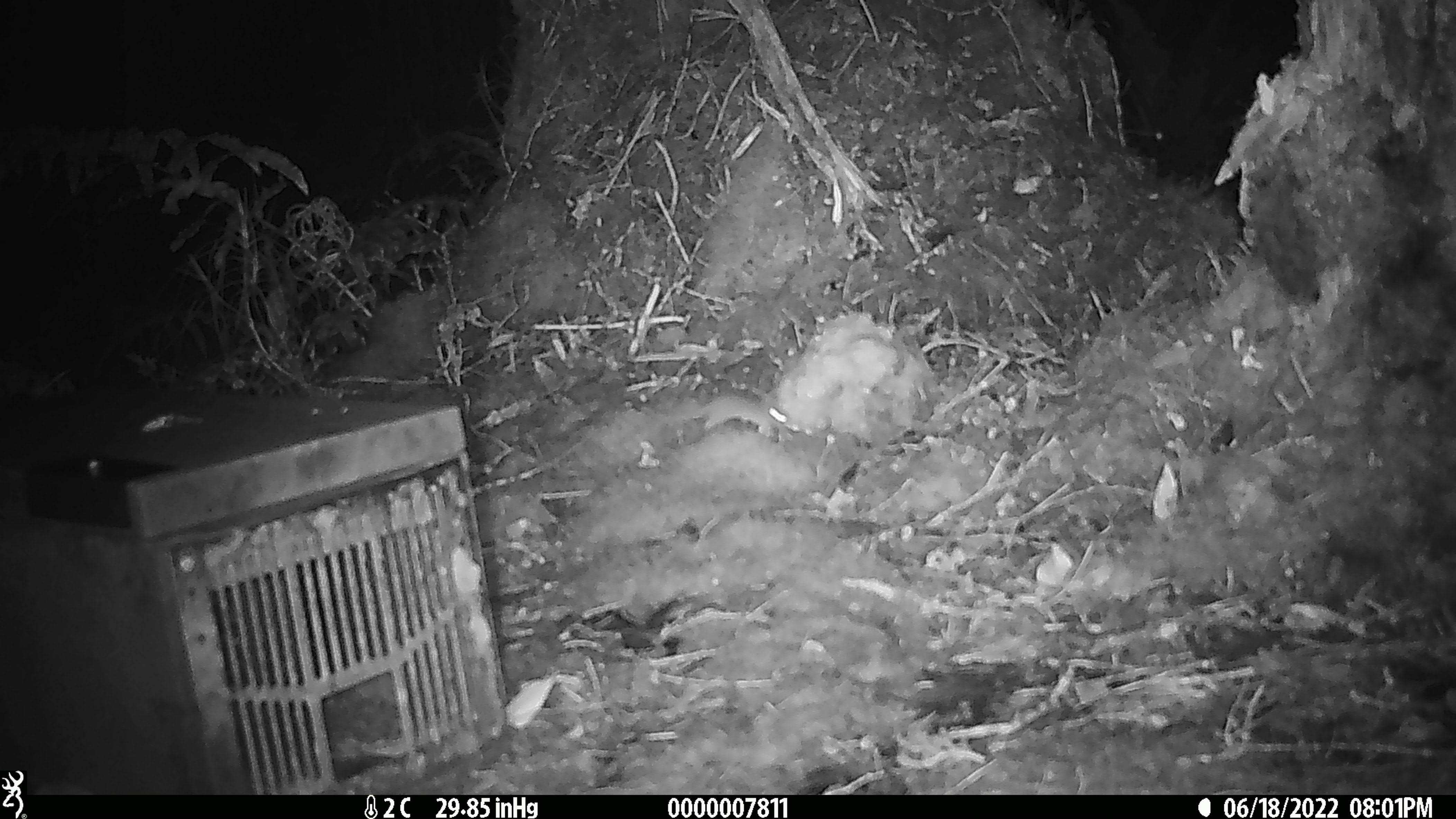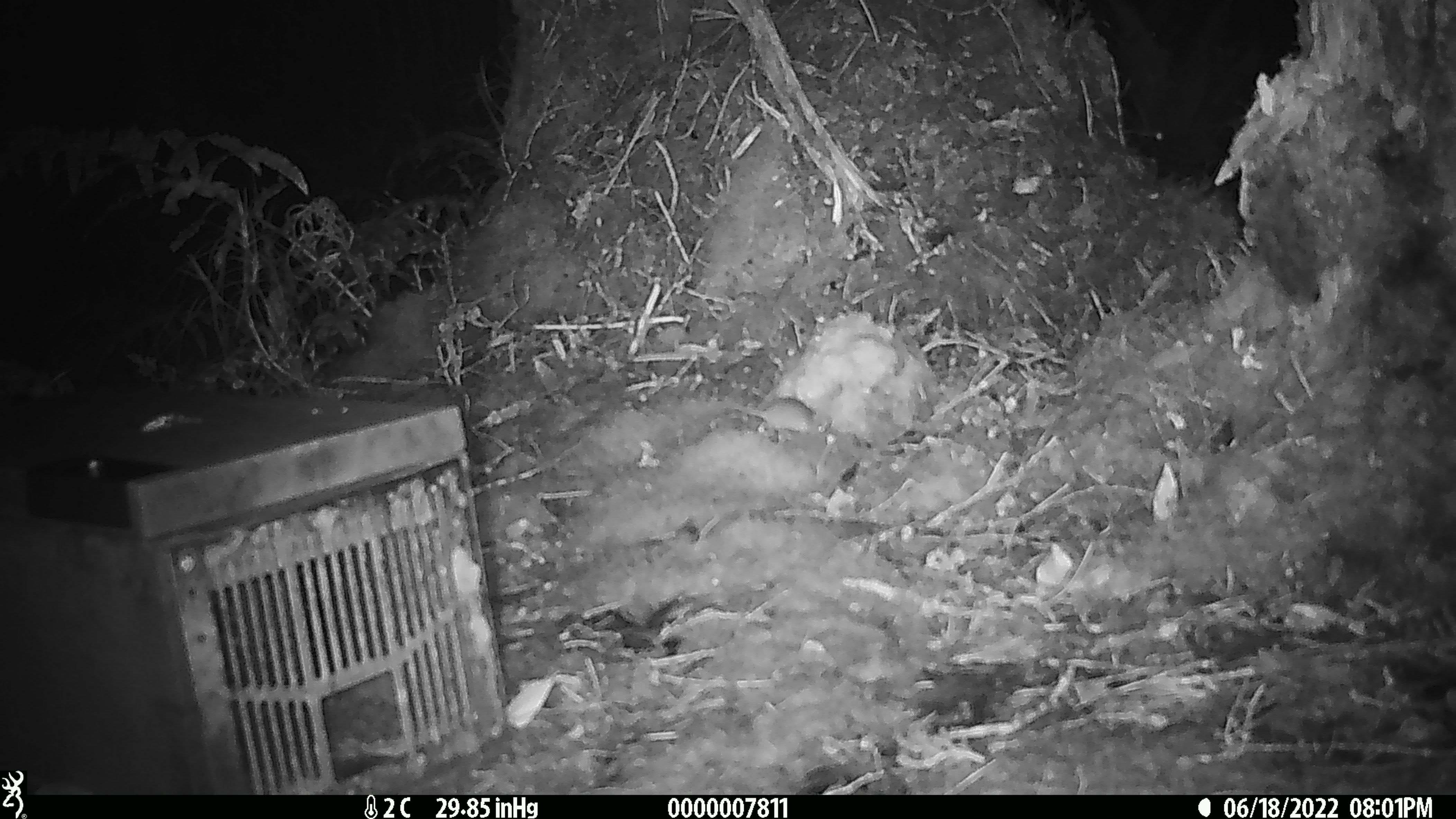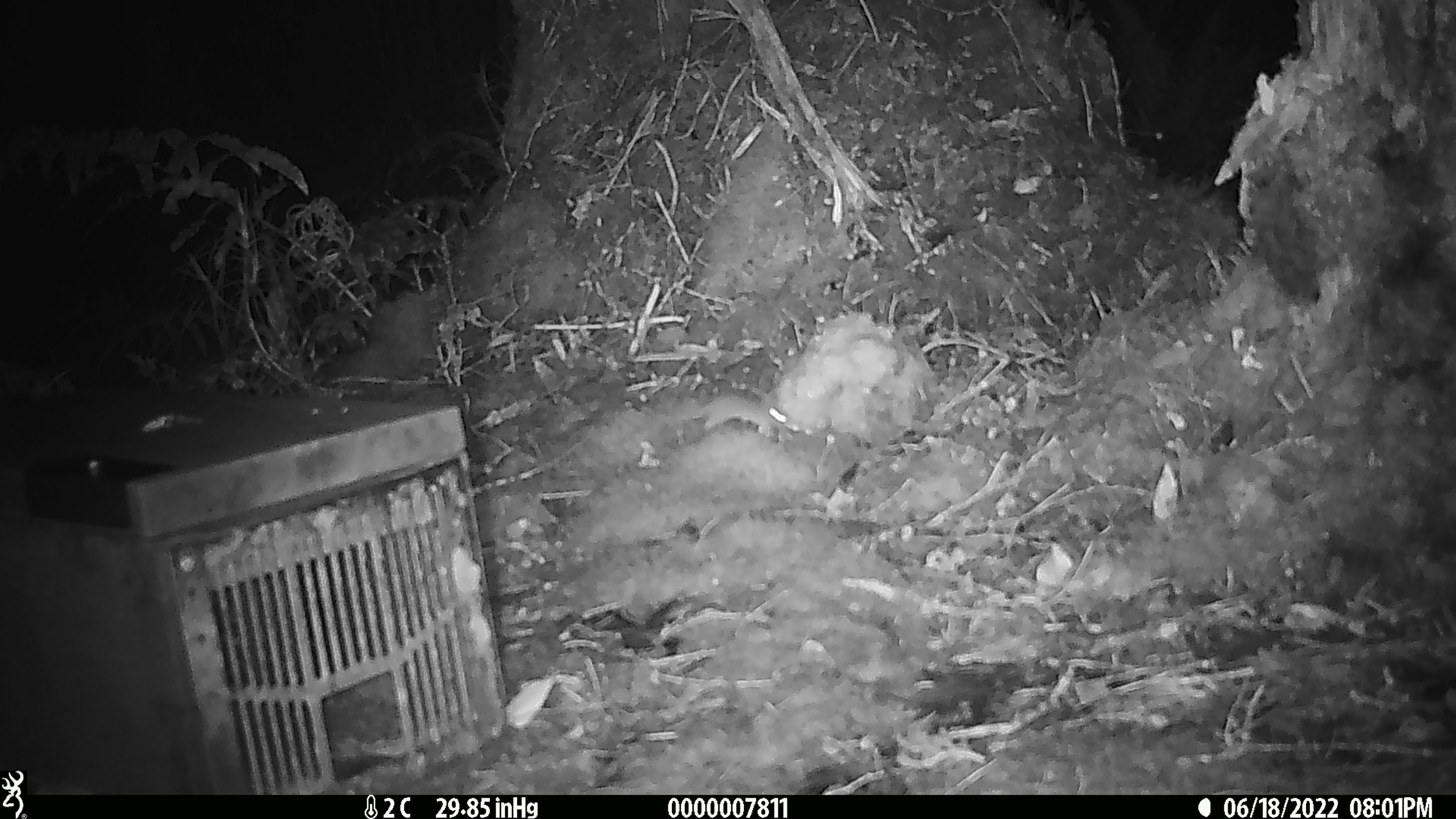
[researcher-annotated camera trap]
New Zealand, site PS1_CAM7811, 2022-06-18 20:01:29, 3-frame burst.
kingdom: Animalia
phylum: Chordata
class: Mammalia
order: Rodentia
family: Muridae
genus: Mus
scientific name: Mus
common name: mouse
Mouse (Mus).